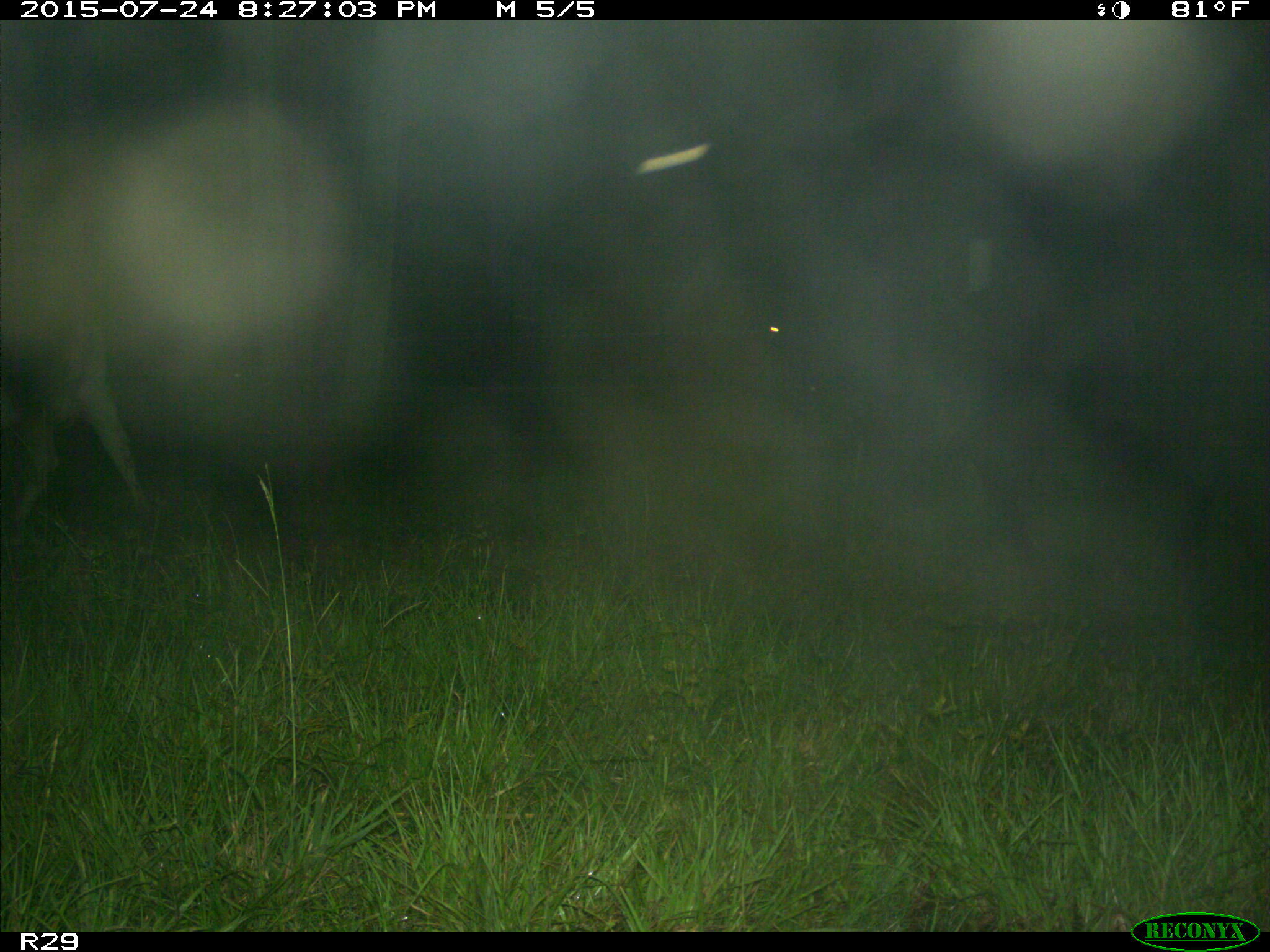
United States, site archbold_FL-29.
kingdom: Animalia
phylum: Chordata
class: Mammalia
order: Artiodactyla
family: Bovidae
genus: Bos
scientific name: Bos taurus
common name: domestic cow